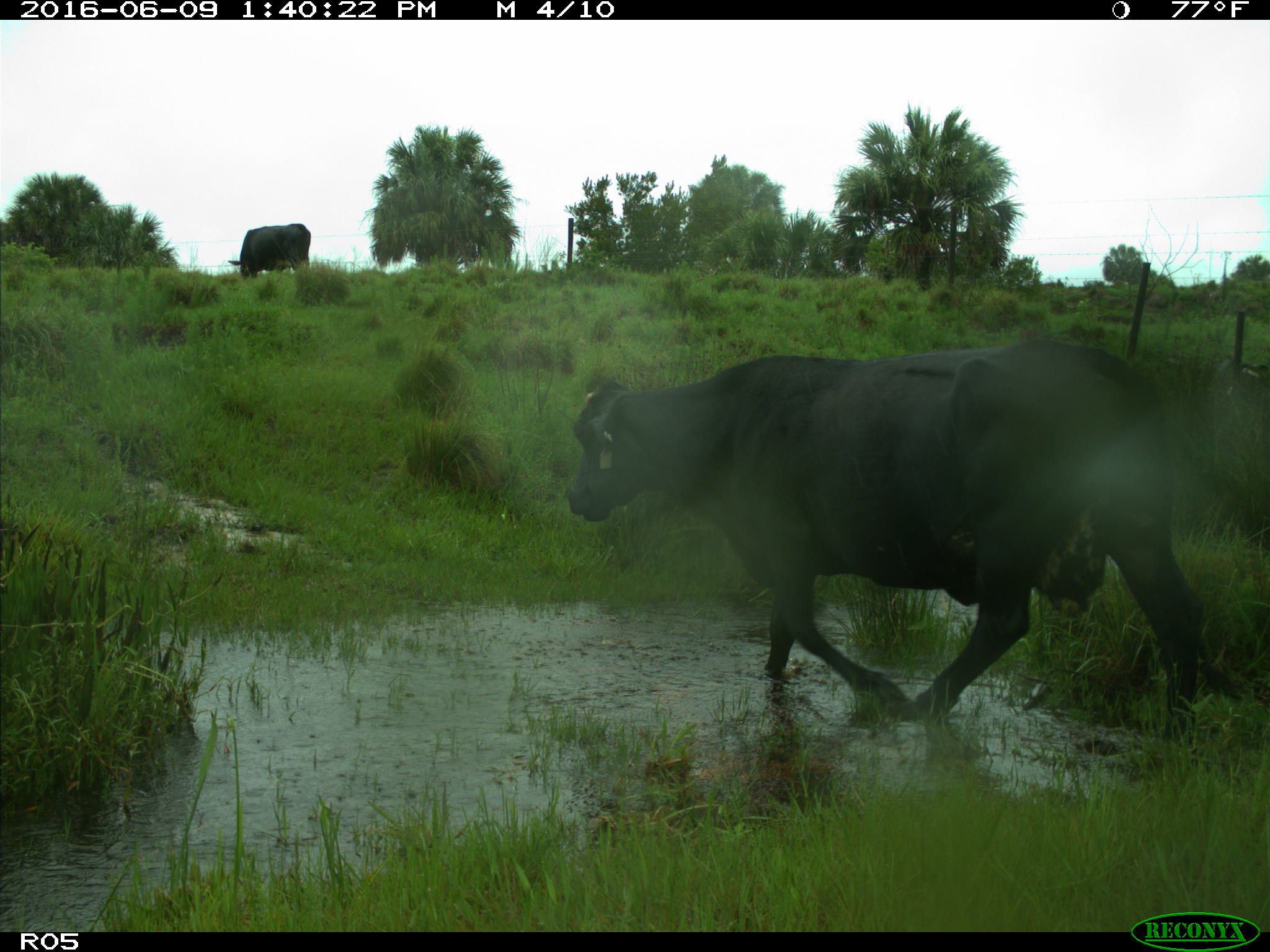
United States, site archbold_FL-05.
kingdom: Animalia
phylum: Chordata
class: Mammalia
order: Artiodactyla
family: Bovidae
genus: Bos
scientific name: Bos taurus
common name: domestic cow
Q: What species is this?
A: Bos taurus (domestic cow).